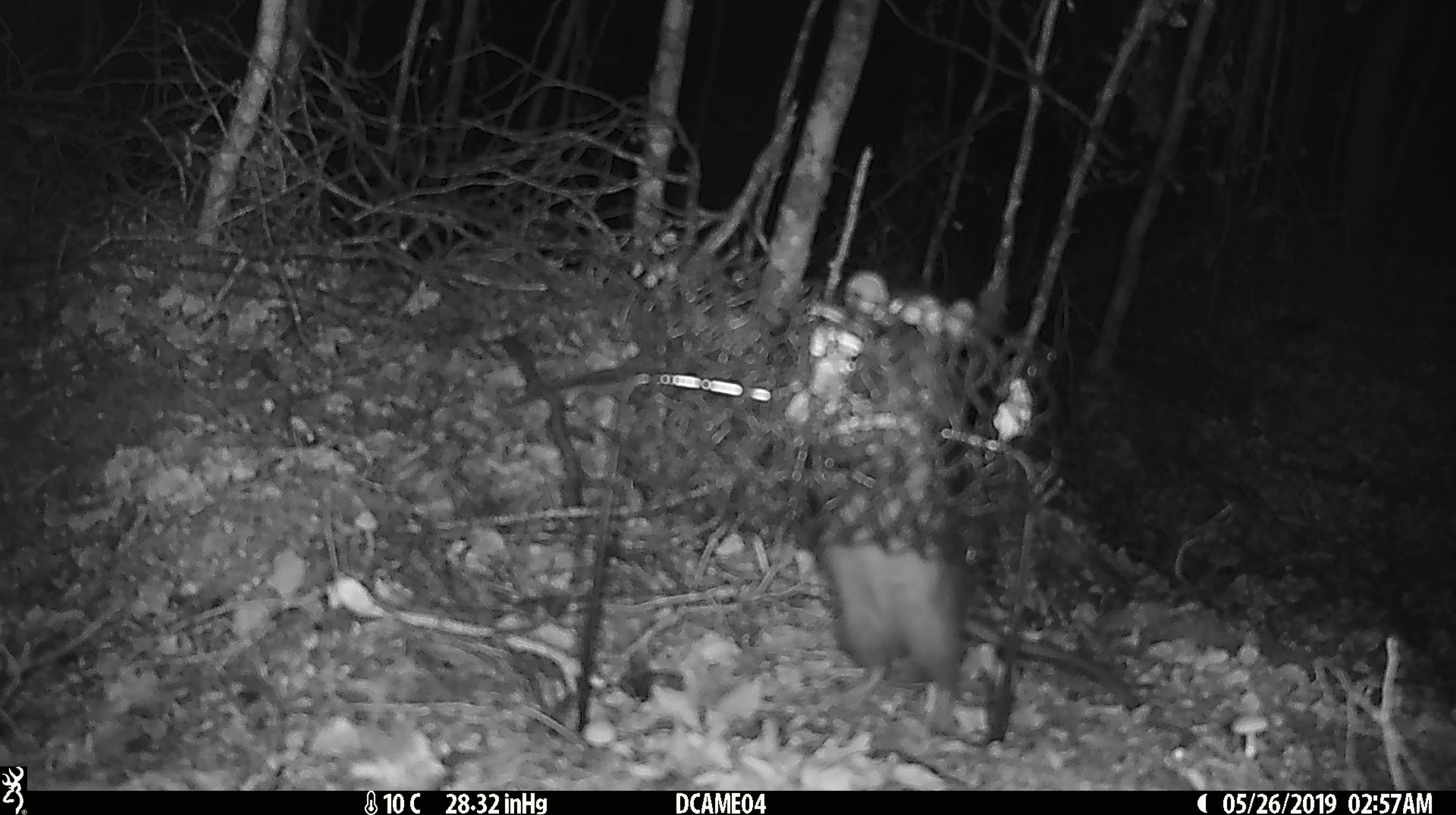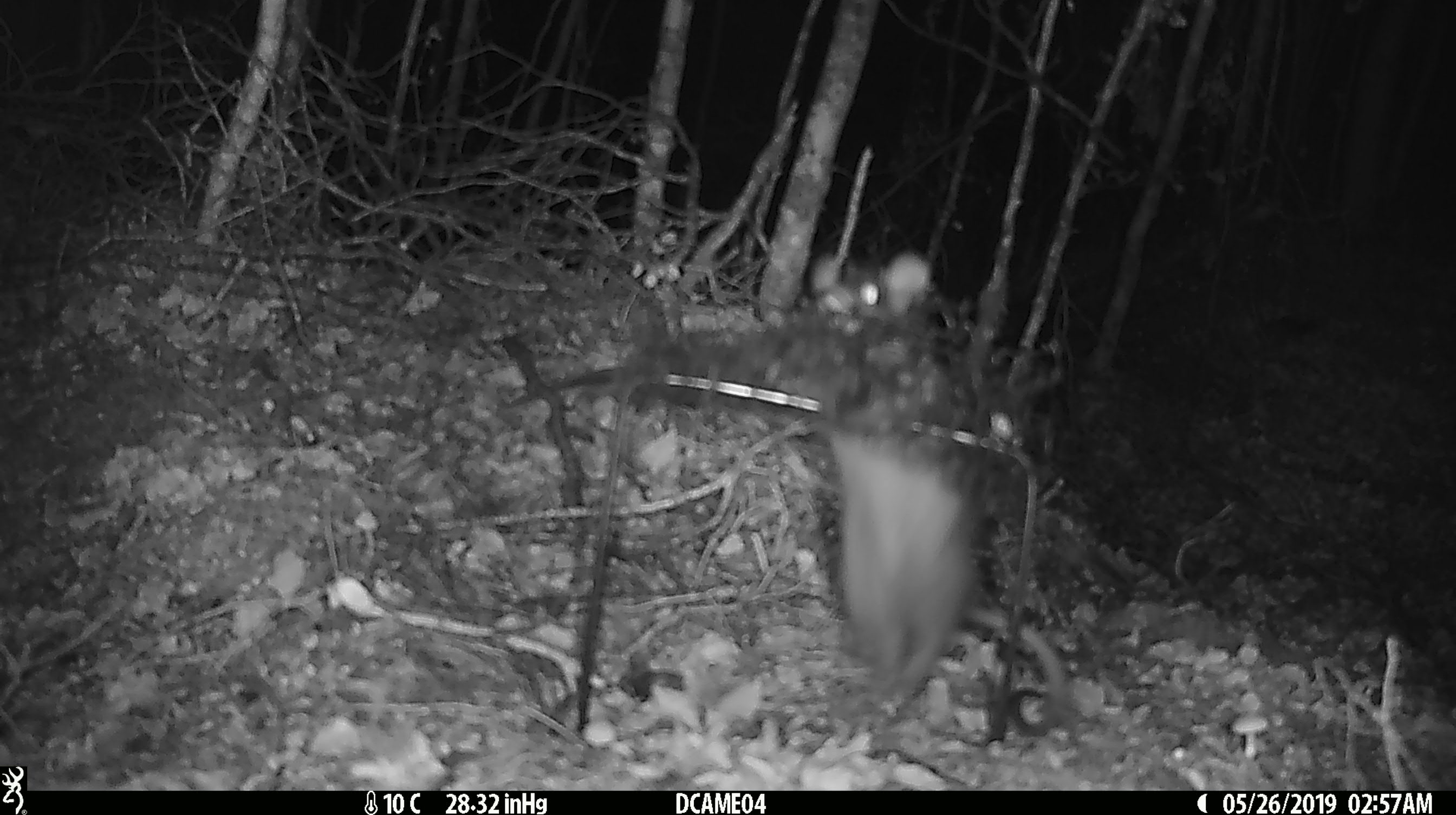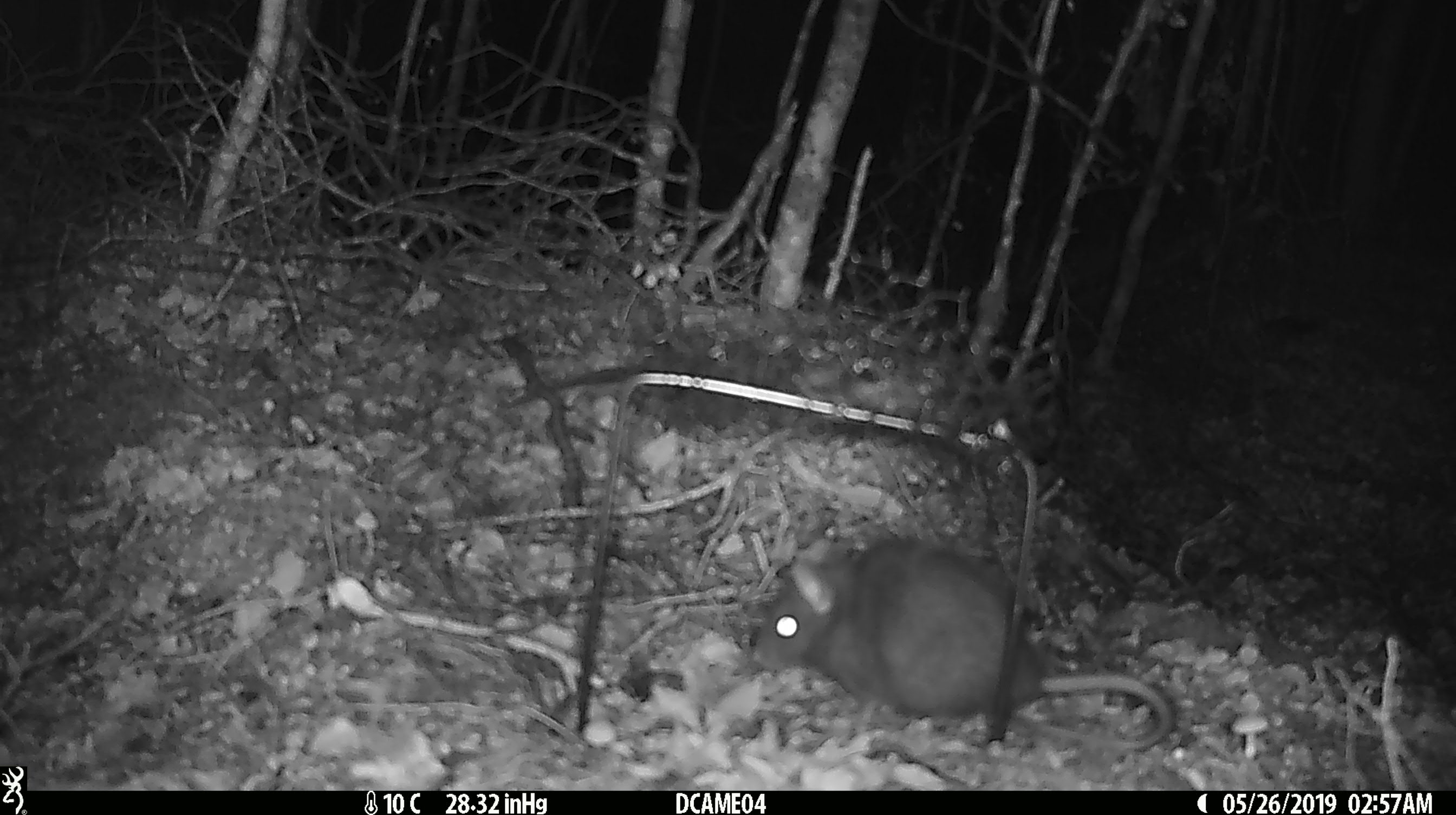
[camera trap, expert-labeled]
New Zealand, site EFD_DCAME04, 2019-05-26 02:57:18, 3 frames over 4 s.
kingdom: Animalia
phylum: Chordata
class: Mammalia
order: Rodentia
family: Muridae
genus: Rattus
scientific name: Rattus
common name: rat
Rat (Rattus).